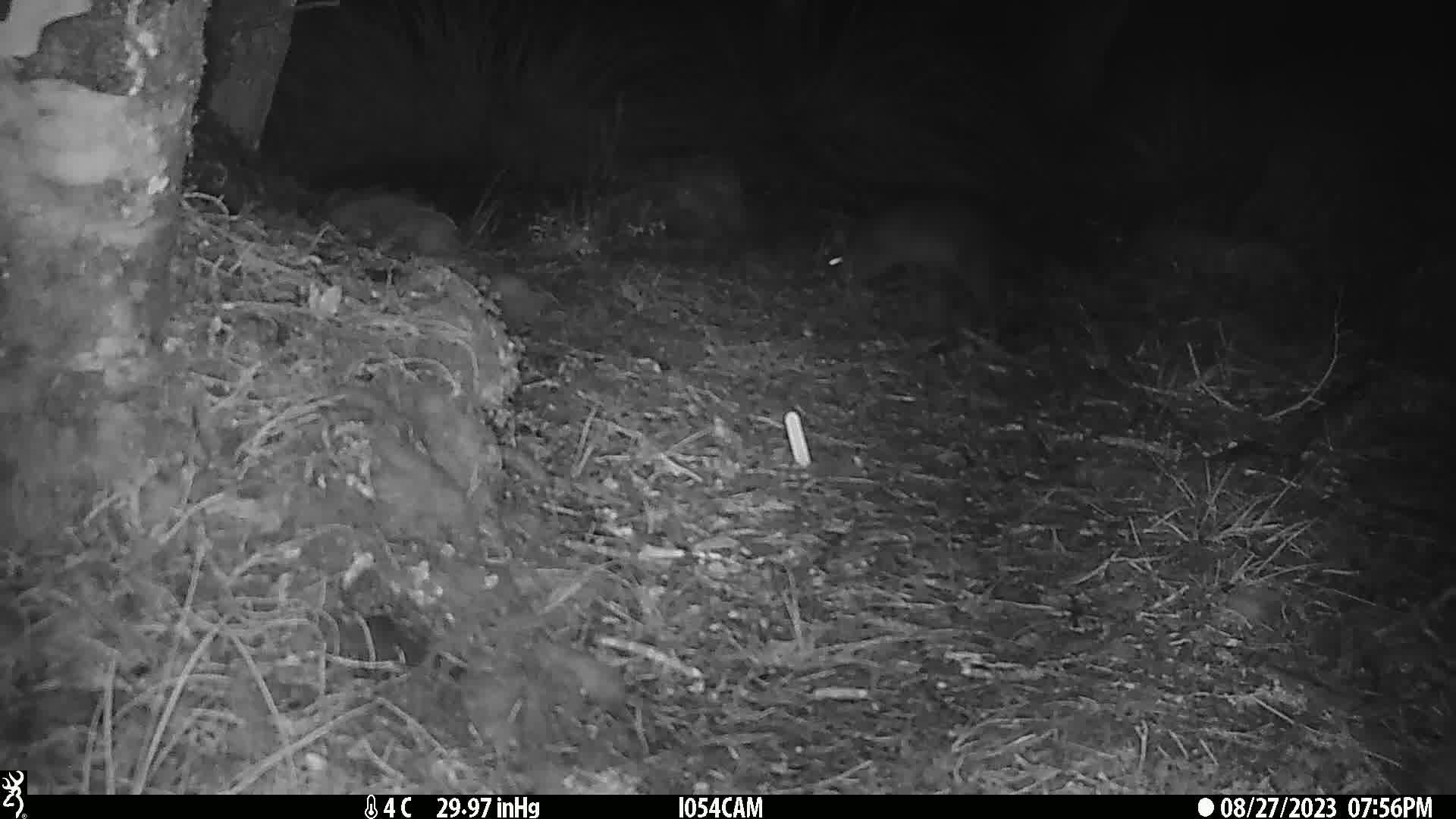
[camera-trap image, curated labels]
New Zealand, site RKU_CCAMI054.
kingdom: Animalia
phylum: Chordata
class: Mammalia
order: Diprotodontia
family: Phalangeridae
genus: Trichosurus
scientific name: Trichosurus vulpecula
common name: common brushtail possum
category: possum